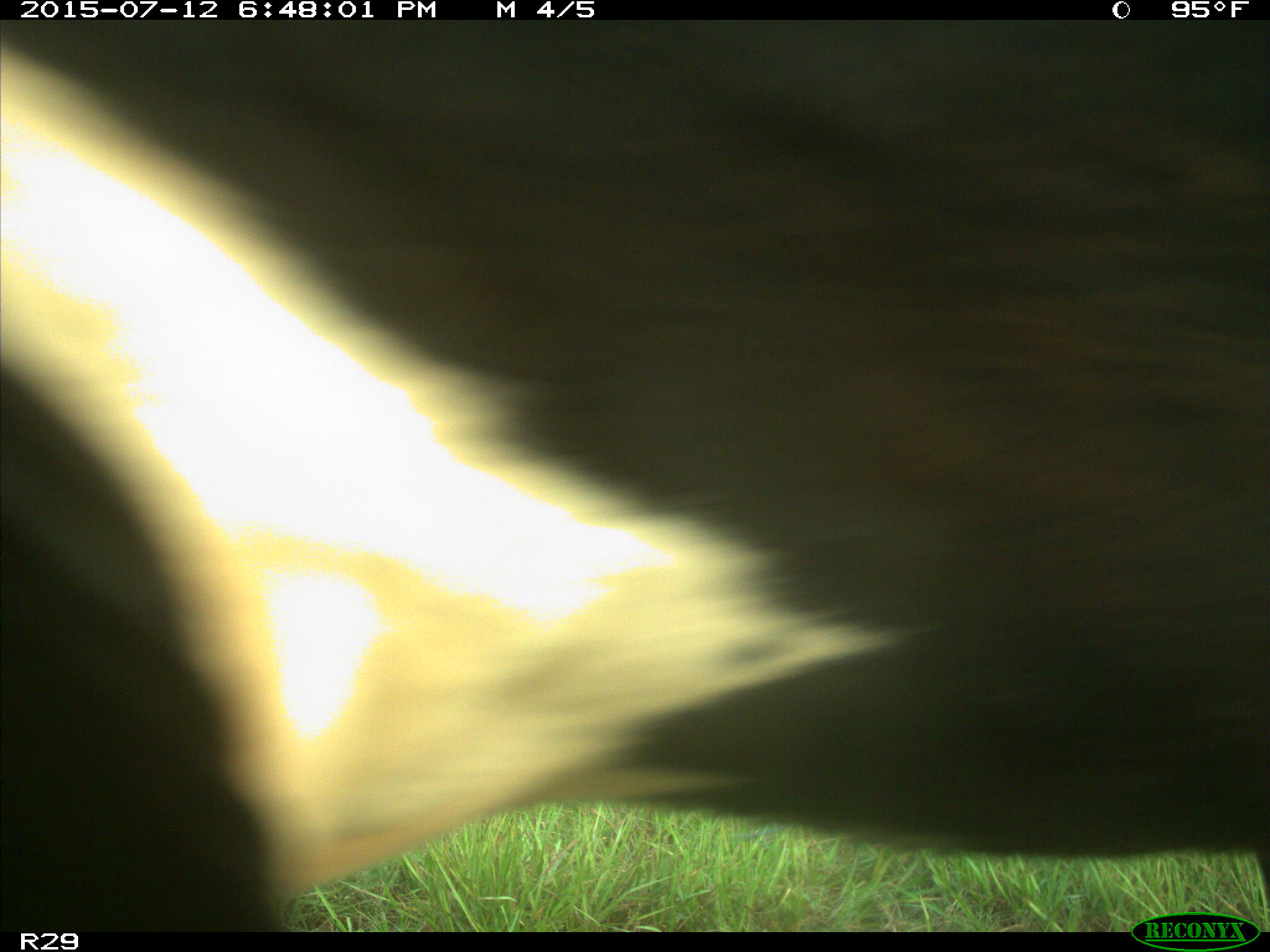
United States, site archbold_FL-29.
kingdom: Animalia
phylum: Chordata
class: Mammalia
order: Artiodactyla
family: Bovidae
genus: Bos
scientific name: Bos taurus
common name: domestic cow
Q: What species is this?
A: Bos taurus (domestic cow).